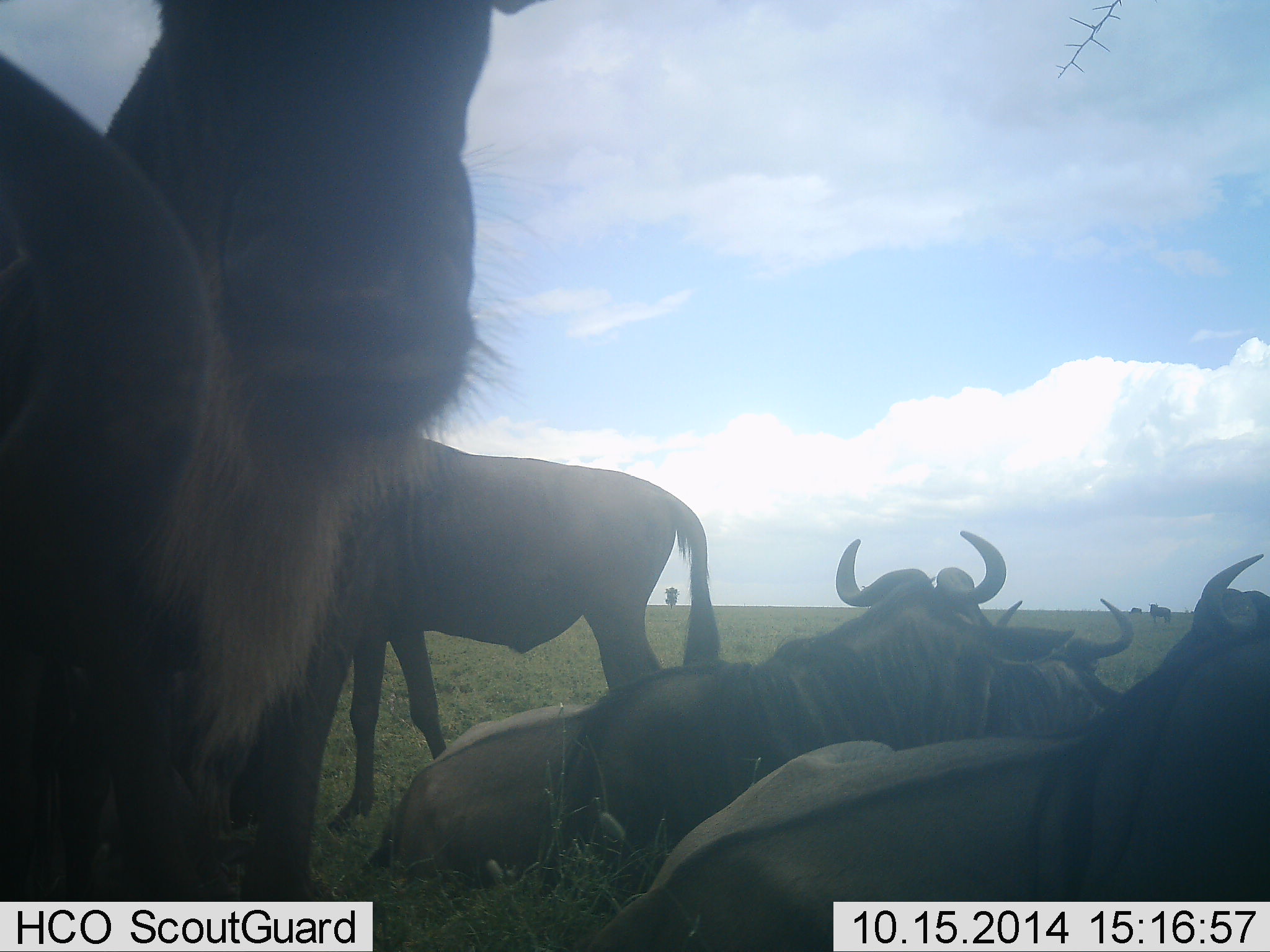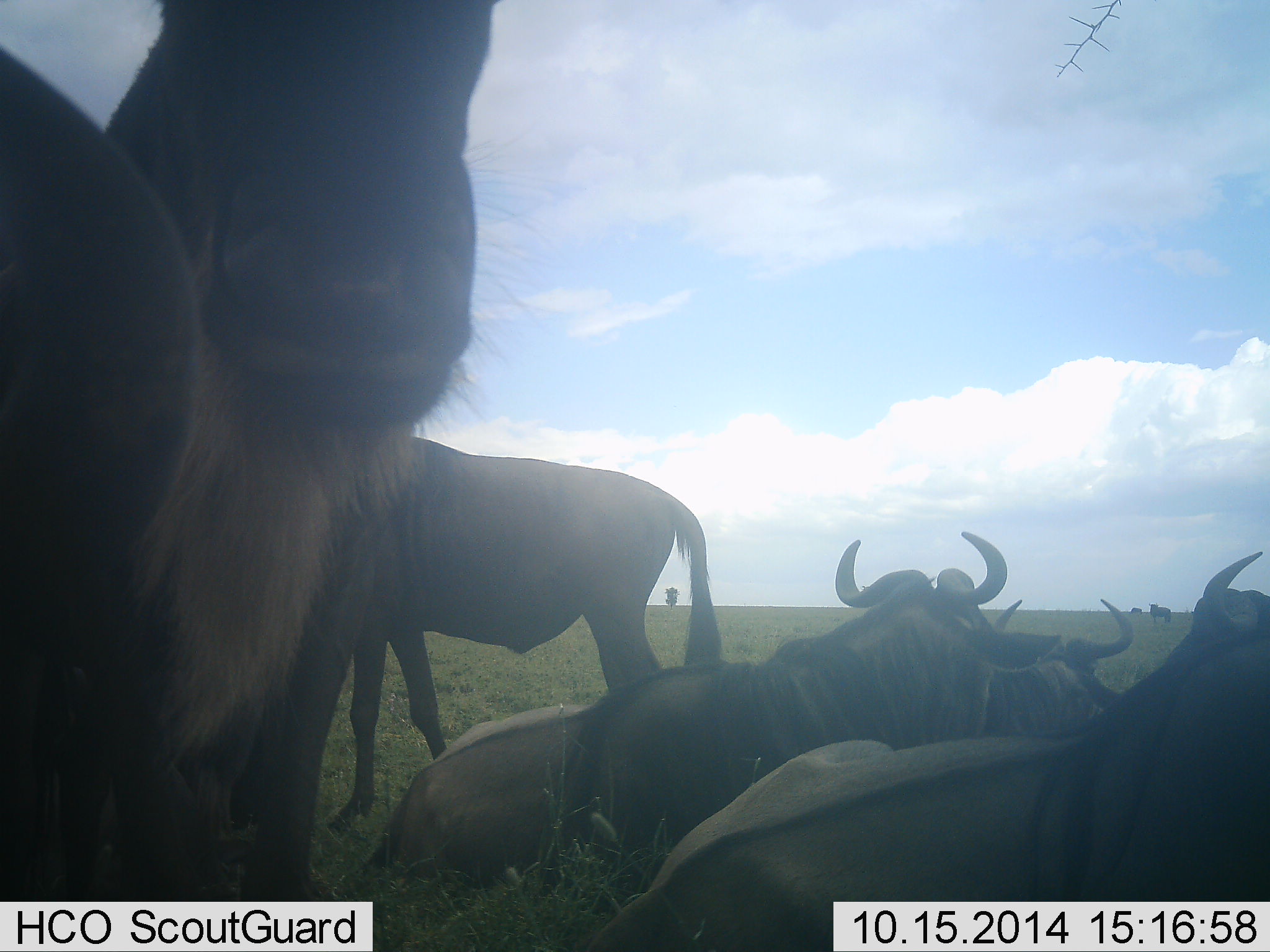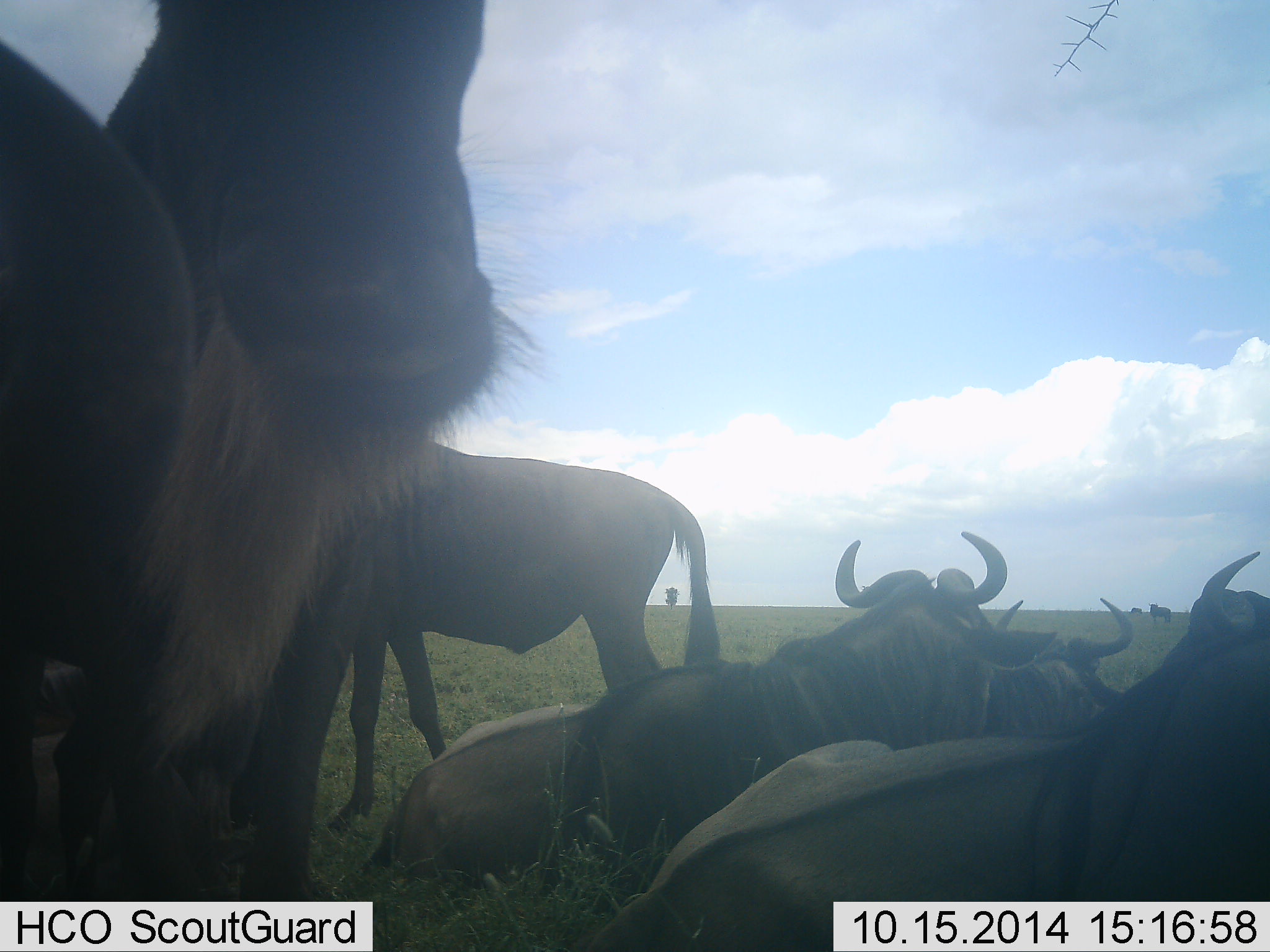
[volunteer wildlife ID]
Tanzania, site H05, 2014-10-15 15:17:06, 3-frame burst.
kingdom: Animalia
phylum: Chordata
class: Mammalia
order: Artiodactyla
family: Bovidae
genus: Connochaetes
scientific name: Connochaetes taurinus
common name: blue wildebeest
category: wildebeest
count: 8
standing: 90%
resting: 100%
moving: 10%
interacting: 0%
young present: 0%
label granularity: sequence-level